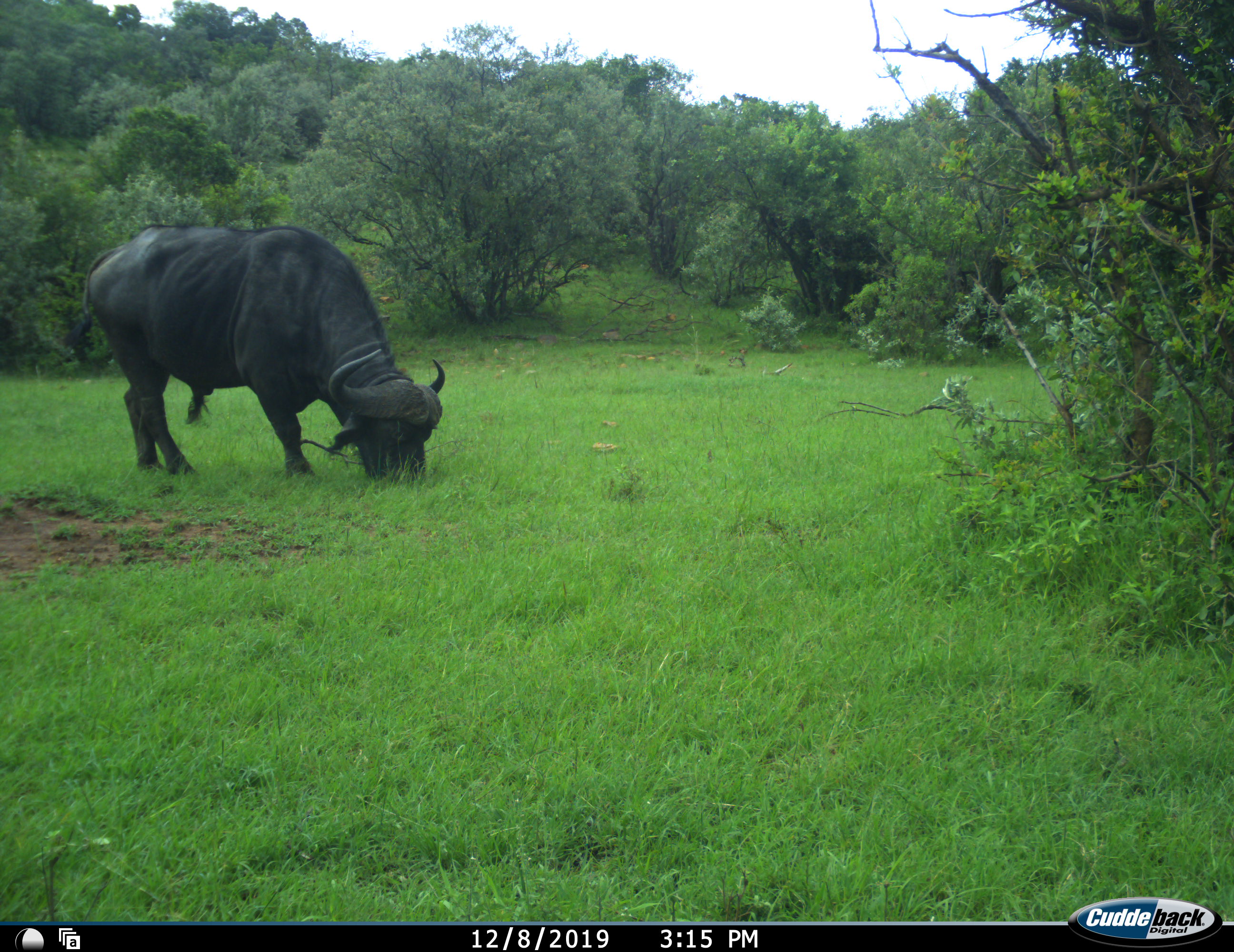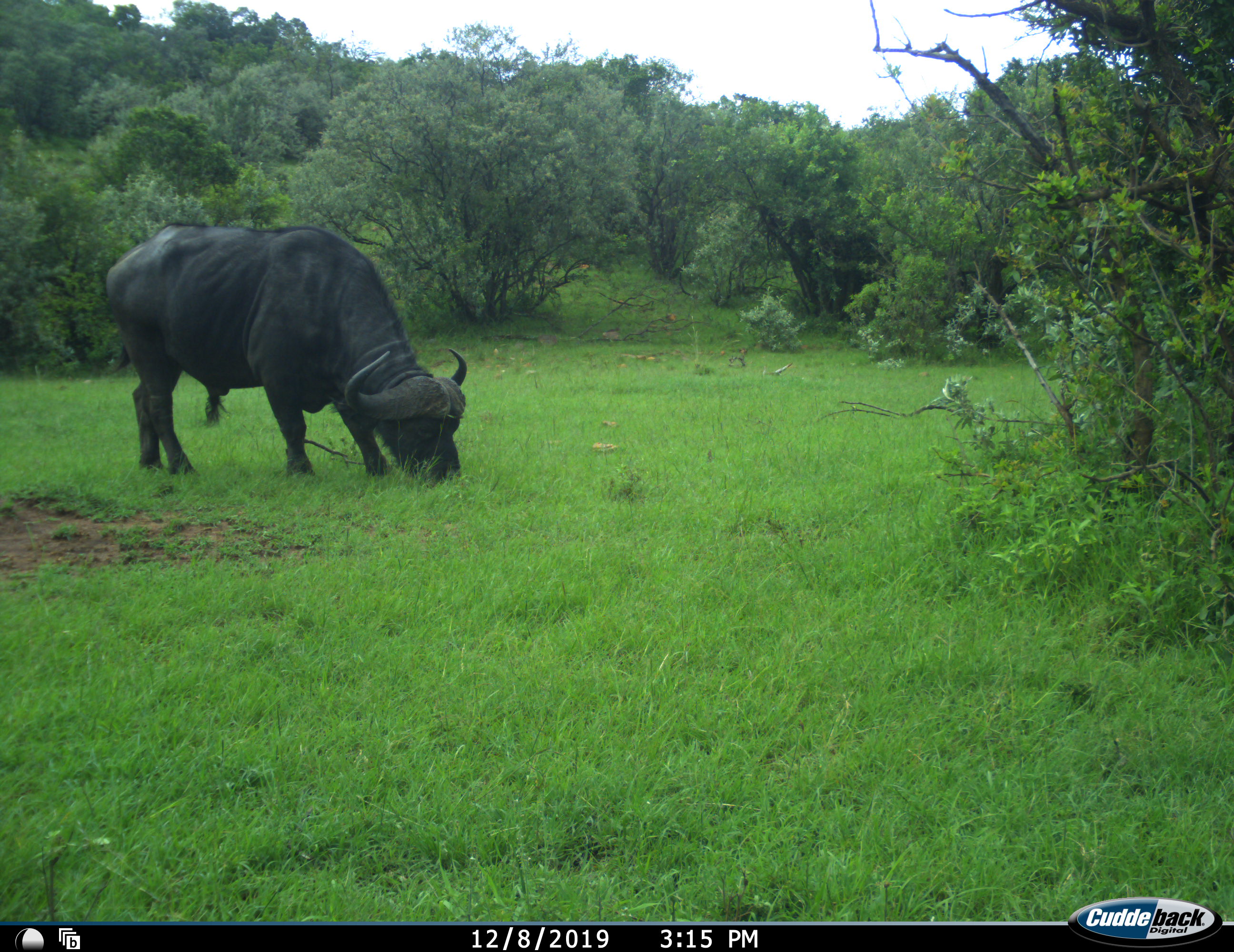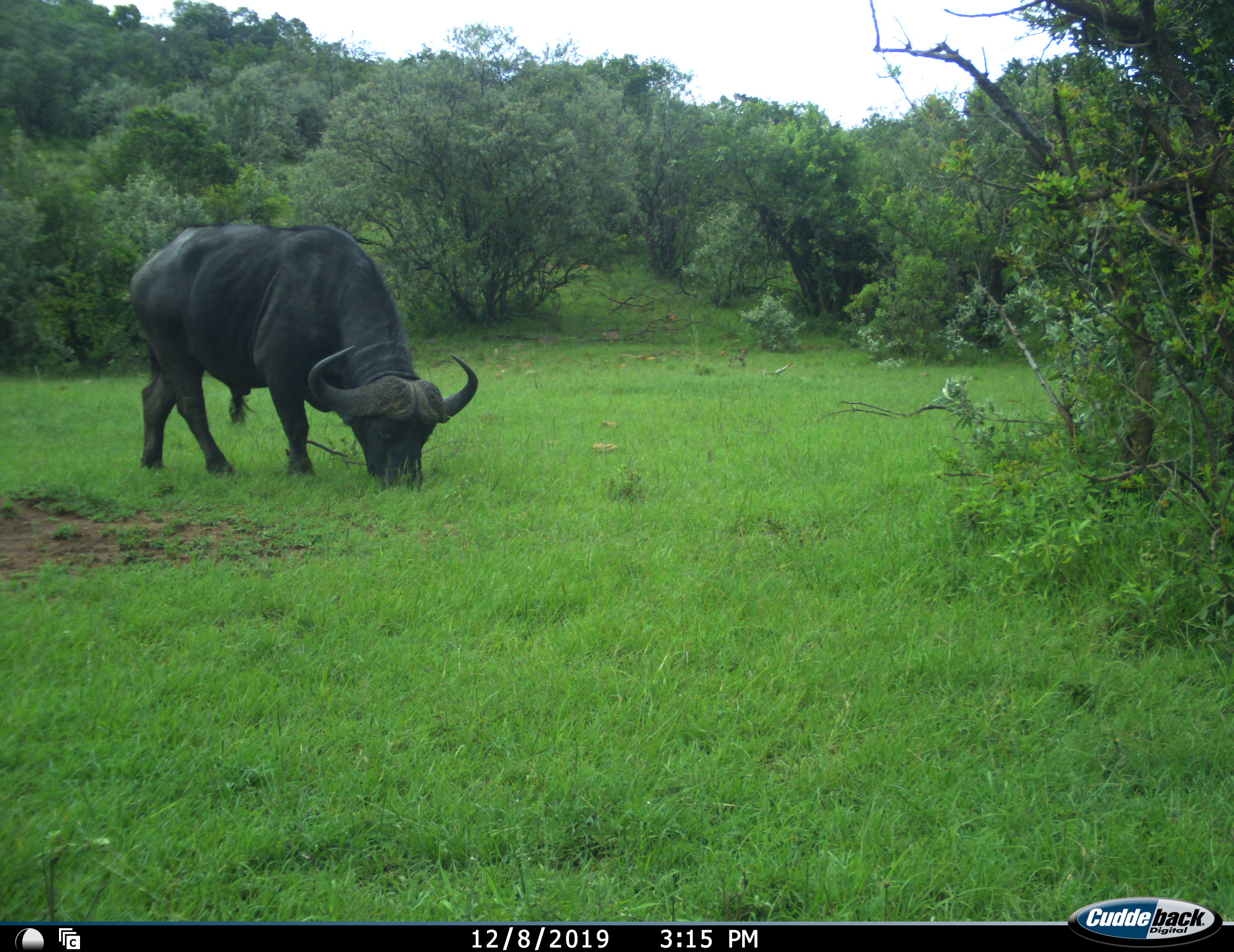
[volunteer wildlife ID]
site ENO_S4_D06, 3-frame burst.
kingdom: Animalia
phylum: Chordata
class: Mammalia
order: Artiodactyla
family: Bovidae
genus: Syncerus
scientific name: Syncerus caffer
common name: african buffalo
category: buffalo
Buffalo (african buffalo) (Syncerus caffer), count 1. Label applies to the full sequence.